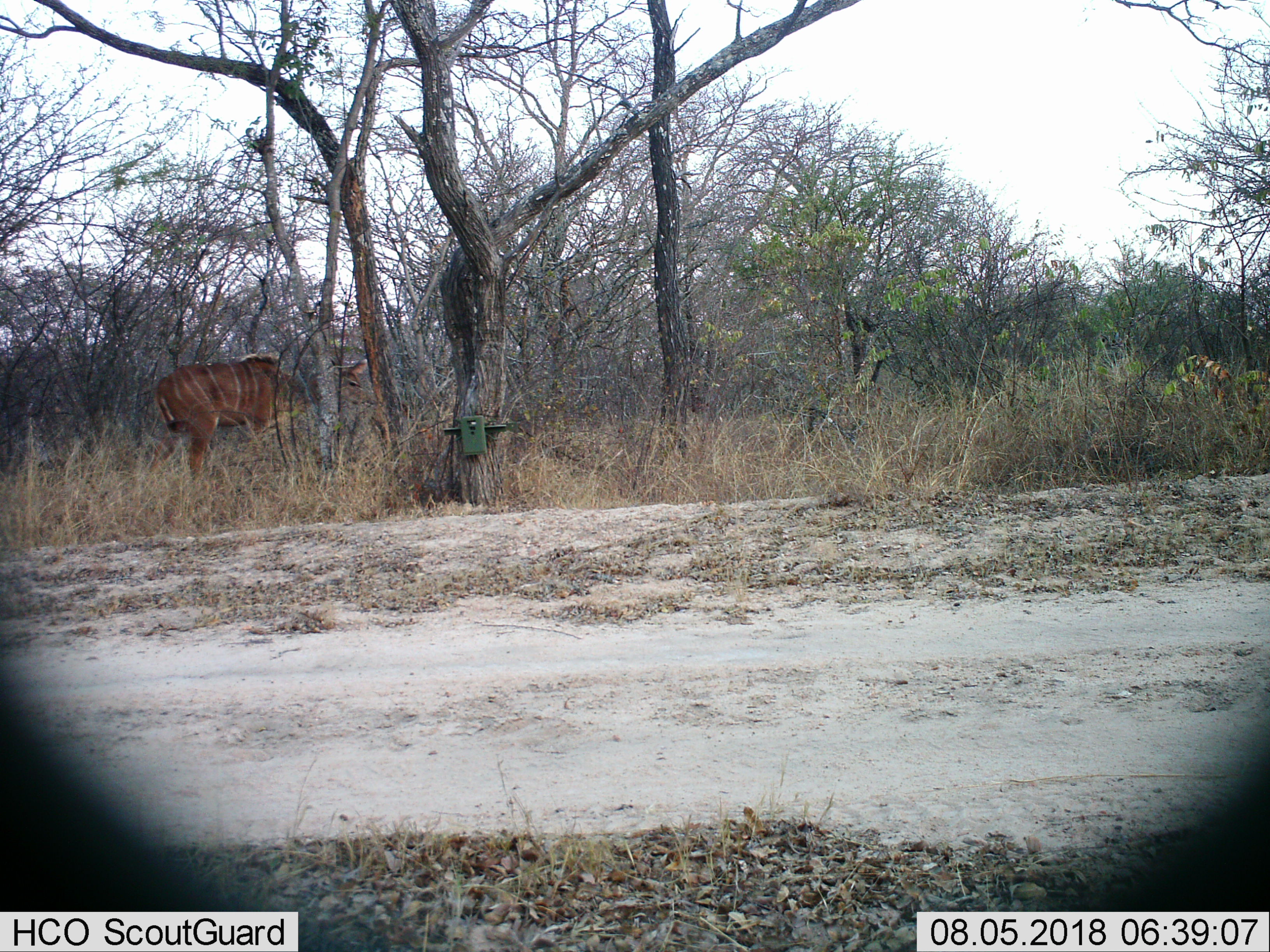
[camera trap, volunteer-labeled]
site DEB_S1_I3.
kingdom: Animalia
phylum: Chordata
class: Mammalia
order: Artiodactyla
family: Bovidae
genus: Tragelaphus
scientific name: Tragelaphus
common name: kudu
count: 1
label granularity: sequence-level